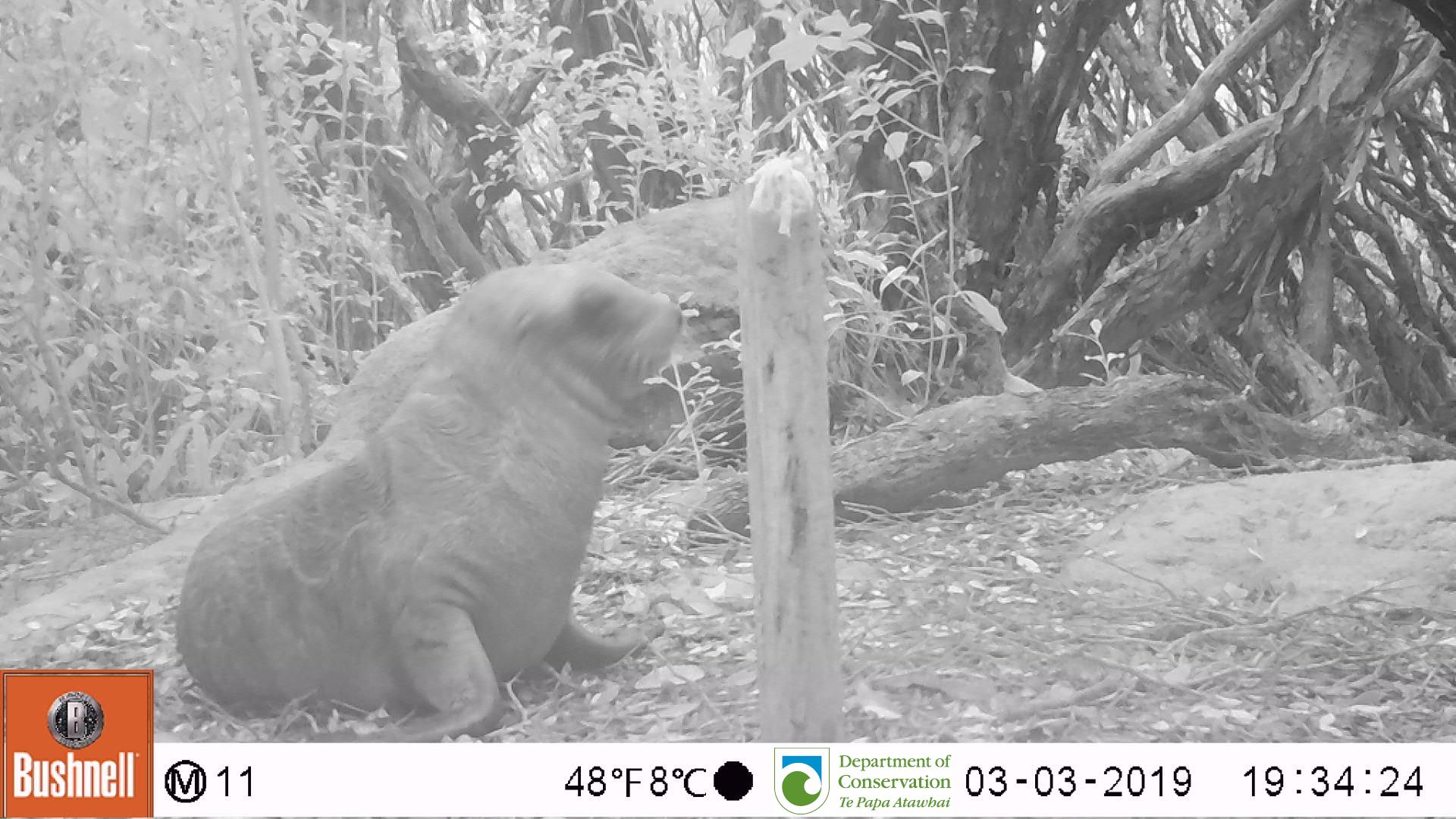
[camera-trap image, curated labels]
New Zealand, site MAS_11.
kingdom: Animalia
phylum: Chordata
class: Mammalia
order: Carnivora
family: Otariidae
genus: Phocarctos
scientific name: Phocarctos hookeri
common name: new zealand sea lion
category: sealion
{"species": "sealion (new zealand sea lion) (Phocarctos hookeri)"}